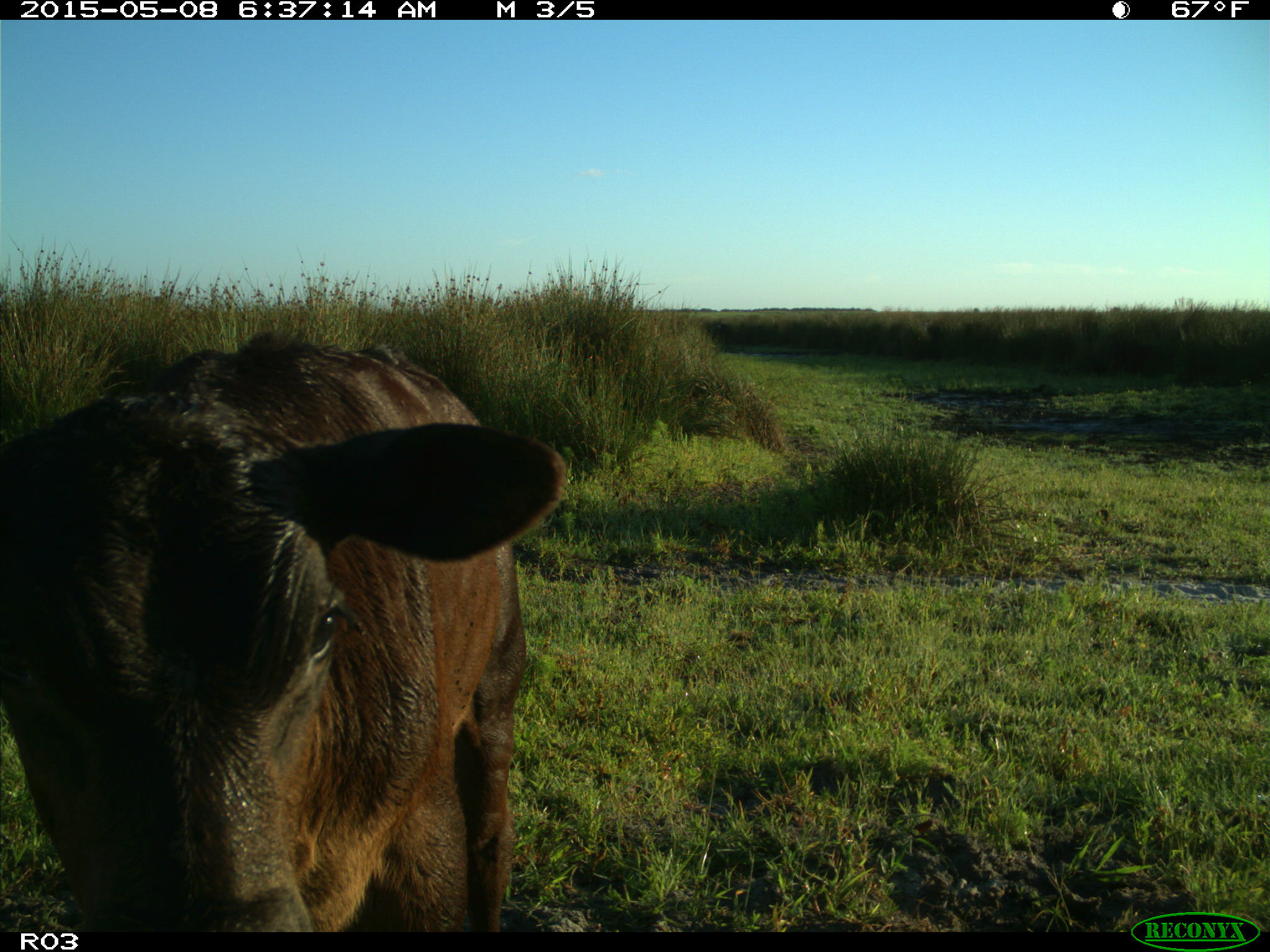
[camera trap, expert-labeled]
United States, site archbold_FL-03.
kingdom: Animalia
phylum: Chordata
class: Mammalia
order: Artiodactyla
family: Bovidae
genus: Bos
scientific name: Bos taurus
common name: domestic cow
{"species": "Bos taurus (domestic cow)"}